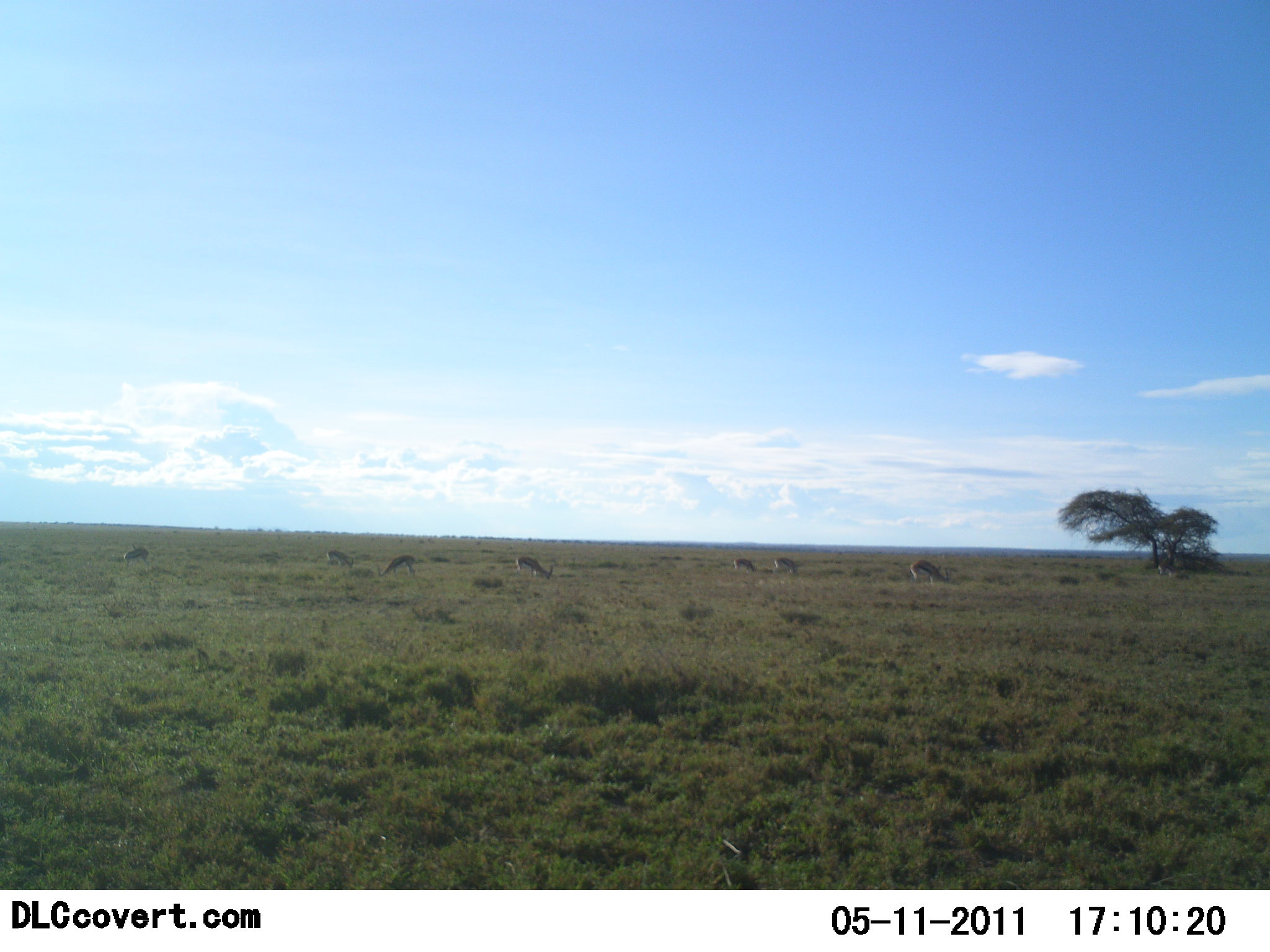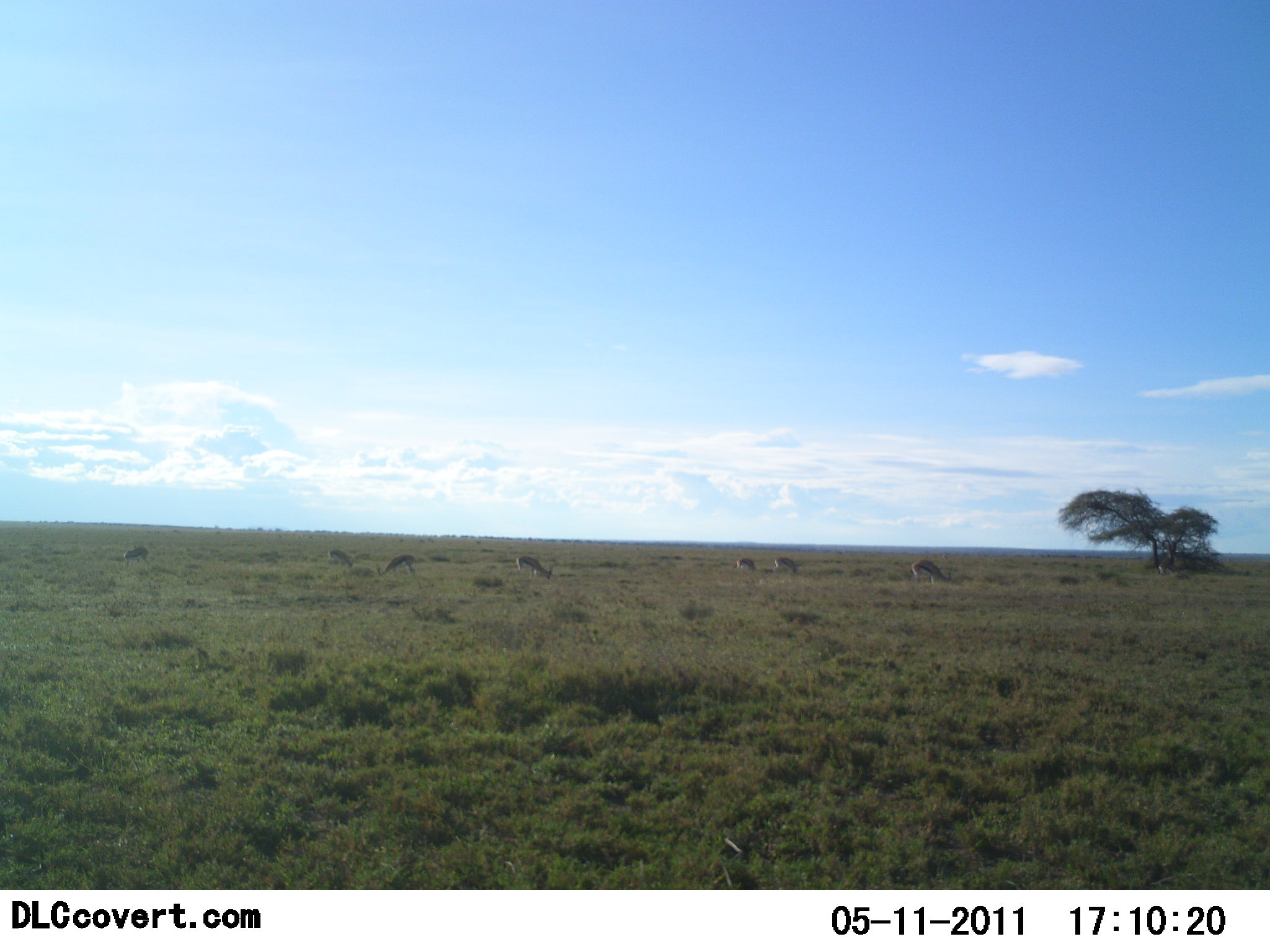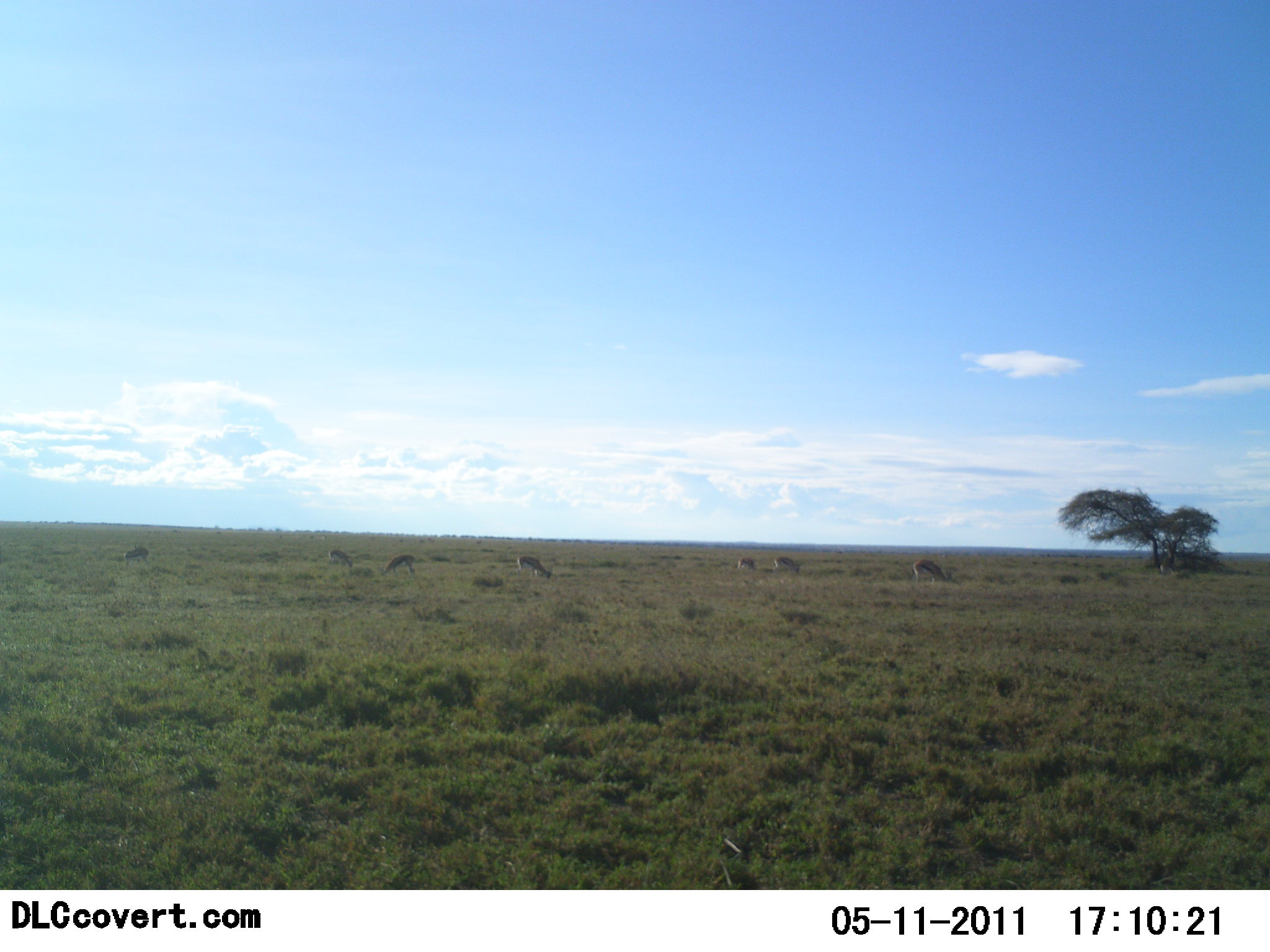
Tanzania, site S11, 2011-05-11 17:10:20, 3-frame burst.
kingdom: Animalia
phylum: Chordata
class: Mammalia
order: Artiodactyla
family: Bovidae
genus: Eudorcas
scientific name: Eudorcas thomsonii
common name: thomson's gazelle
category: gazellethomsons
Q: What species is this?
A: Gazellethomsons (thomson's gazelle) (Eudorcas thomsonii).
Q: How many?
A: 7.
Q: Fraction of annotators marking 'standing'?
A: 50%.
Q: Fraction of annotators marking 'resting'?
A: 0%.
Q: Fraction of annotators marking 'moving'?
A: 7%.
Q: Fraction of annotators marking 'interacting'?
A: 0%.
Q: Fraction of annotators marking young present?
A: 0%.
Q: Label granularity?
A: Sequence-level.